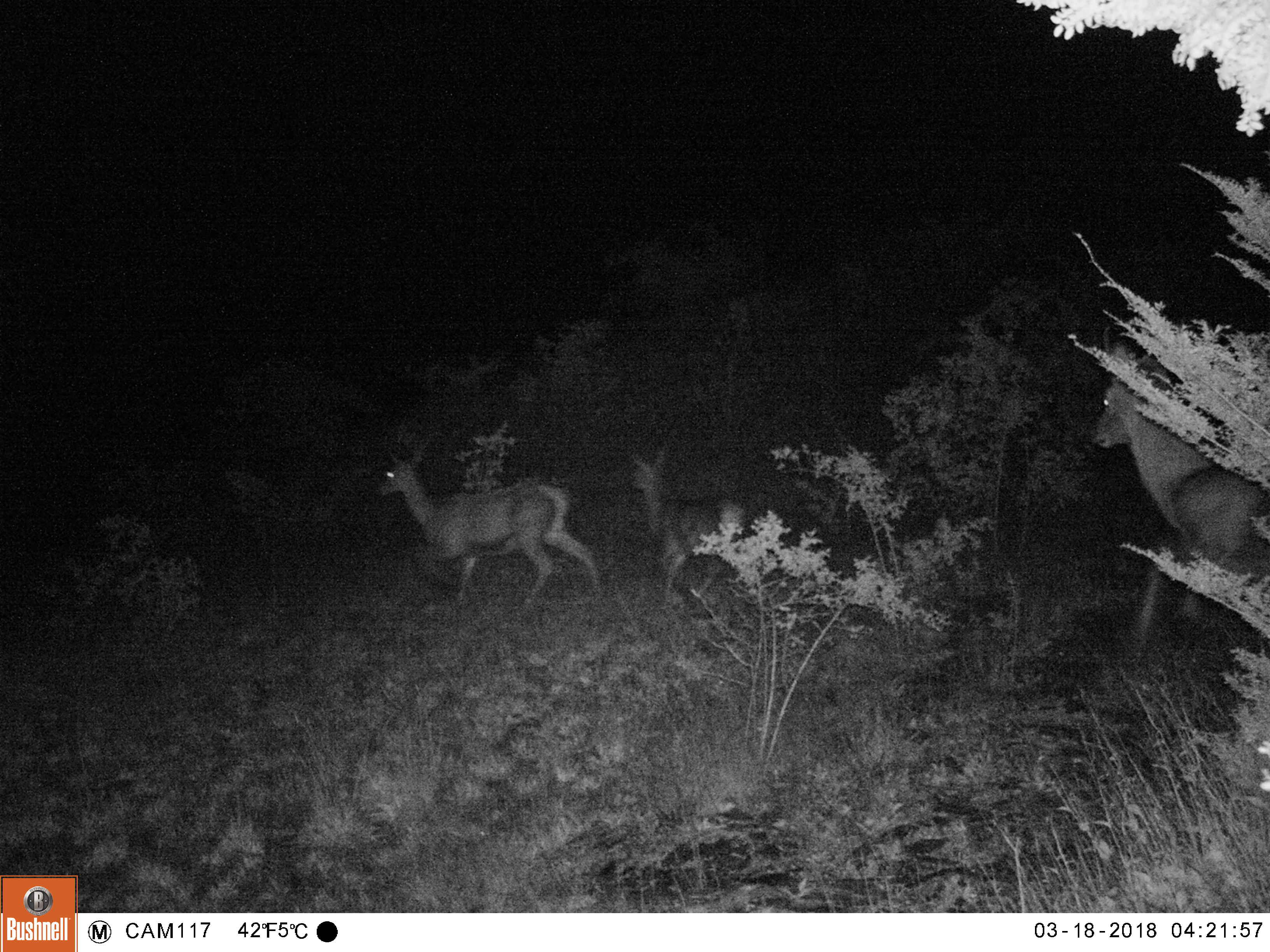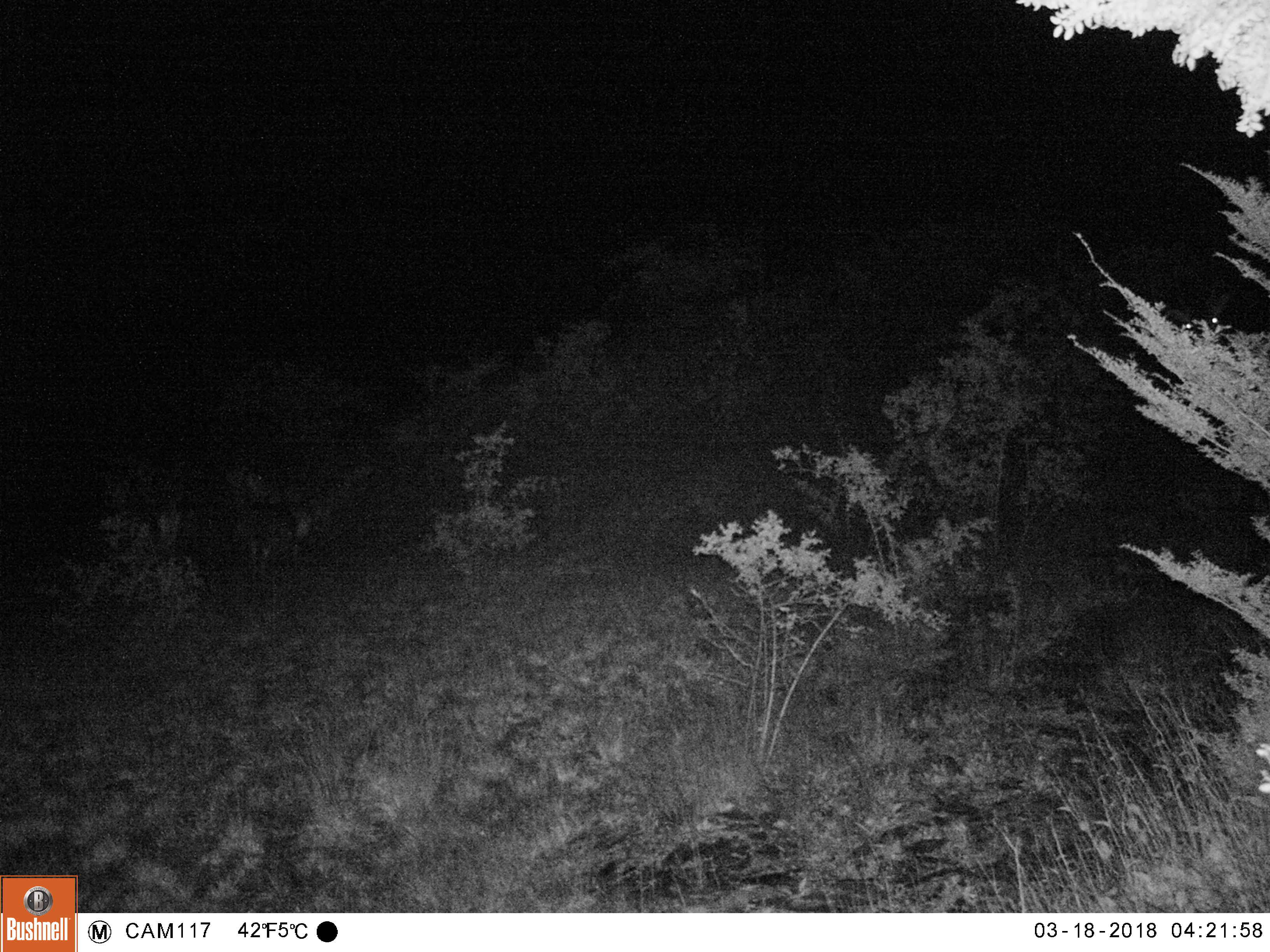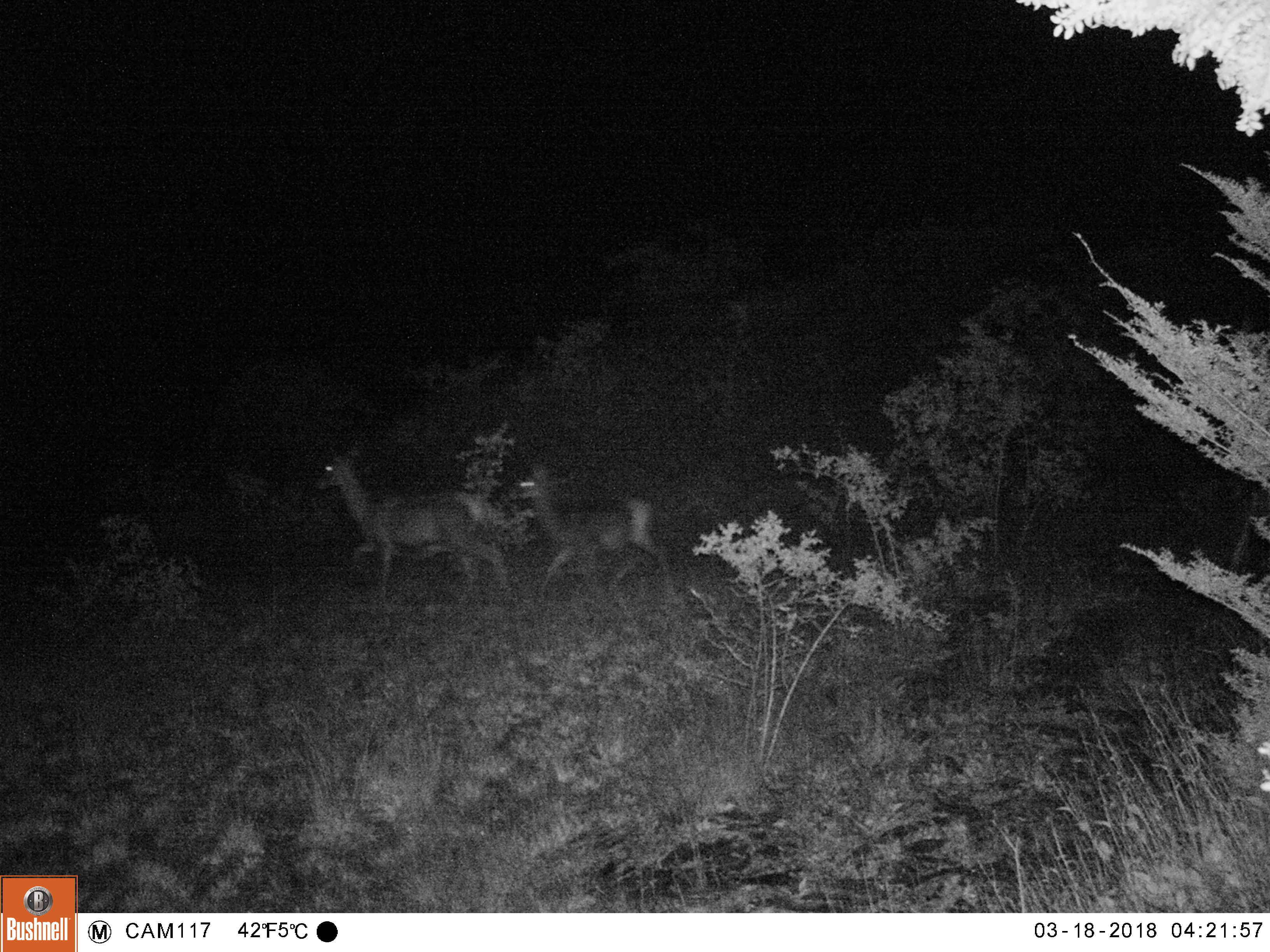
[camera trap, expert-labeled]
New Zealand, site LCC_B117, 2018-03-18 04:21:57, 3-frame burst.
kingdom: Animalia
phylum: Chordata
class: Mammalia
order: Artiodactyla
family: Cervidae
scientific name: Cervidae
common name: deer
Deer (Cervidae).